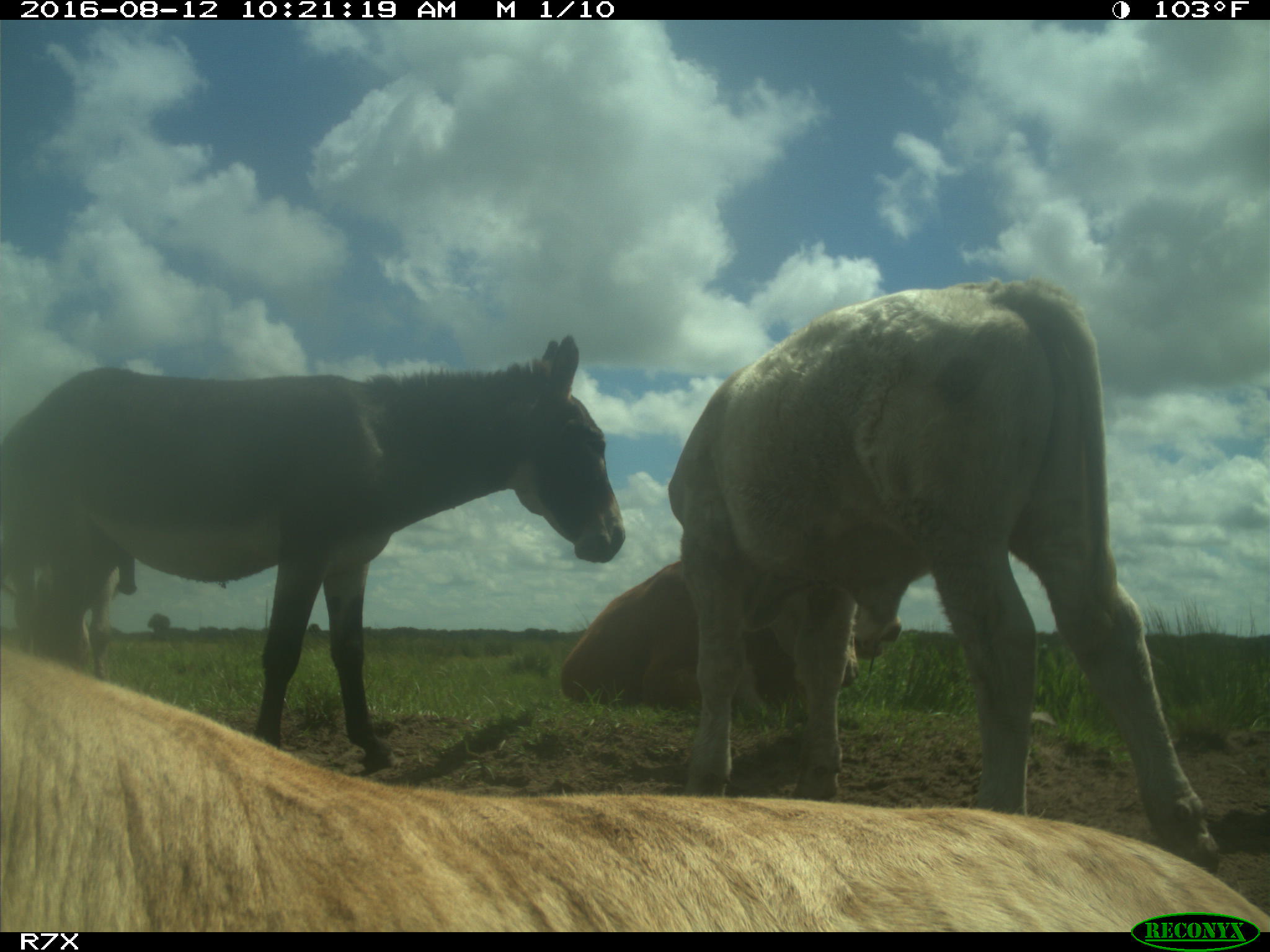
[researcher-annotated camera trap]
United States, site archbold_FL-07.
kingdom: Animalia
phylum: Chordata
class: Mammalia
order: Artiodactyla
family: Bovidae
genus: Bos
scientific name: Bos taurus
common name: domestic cow